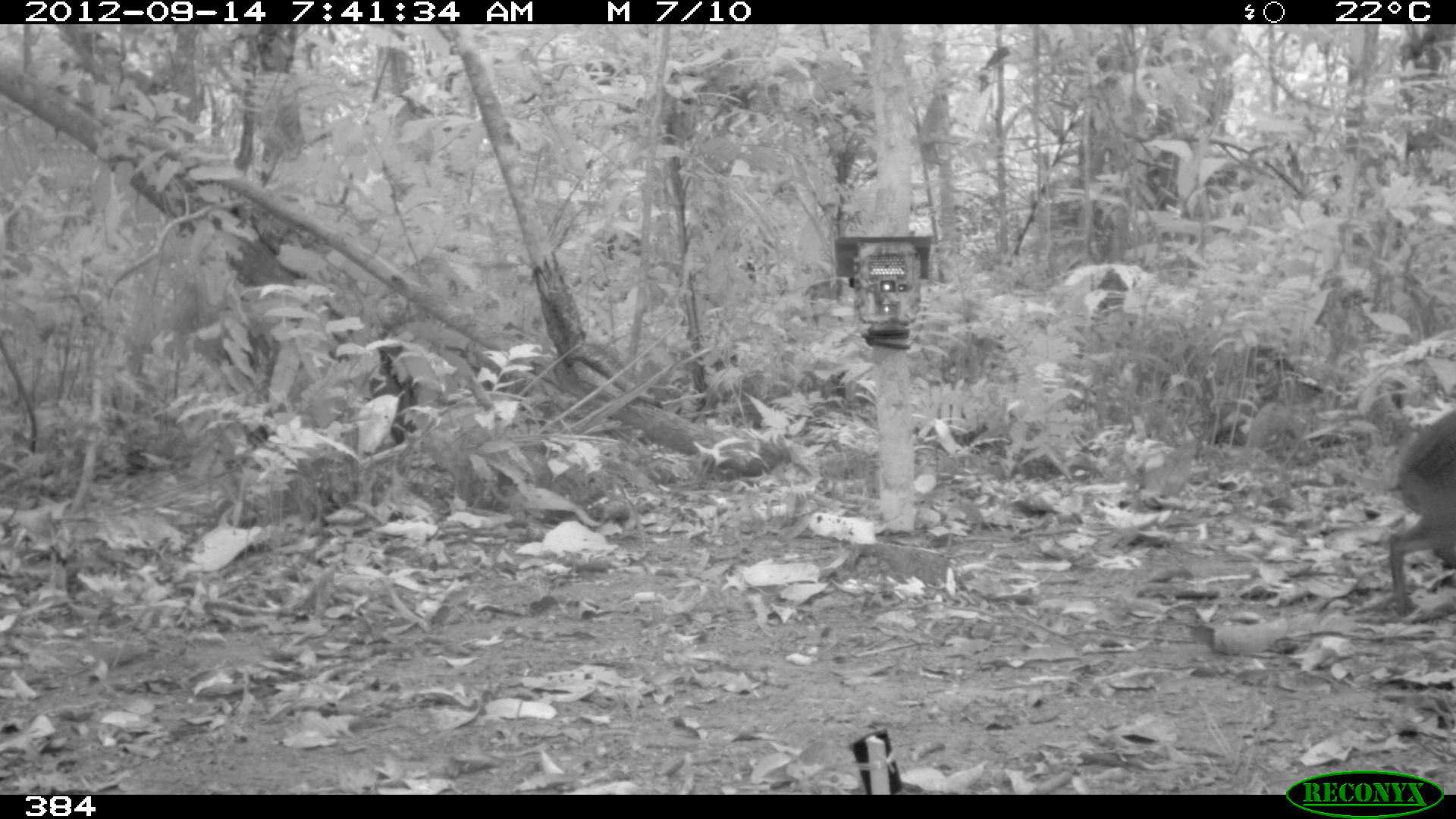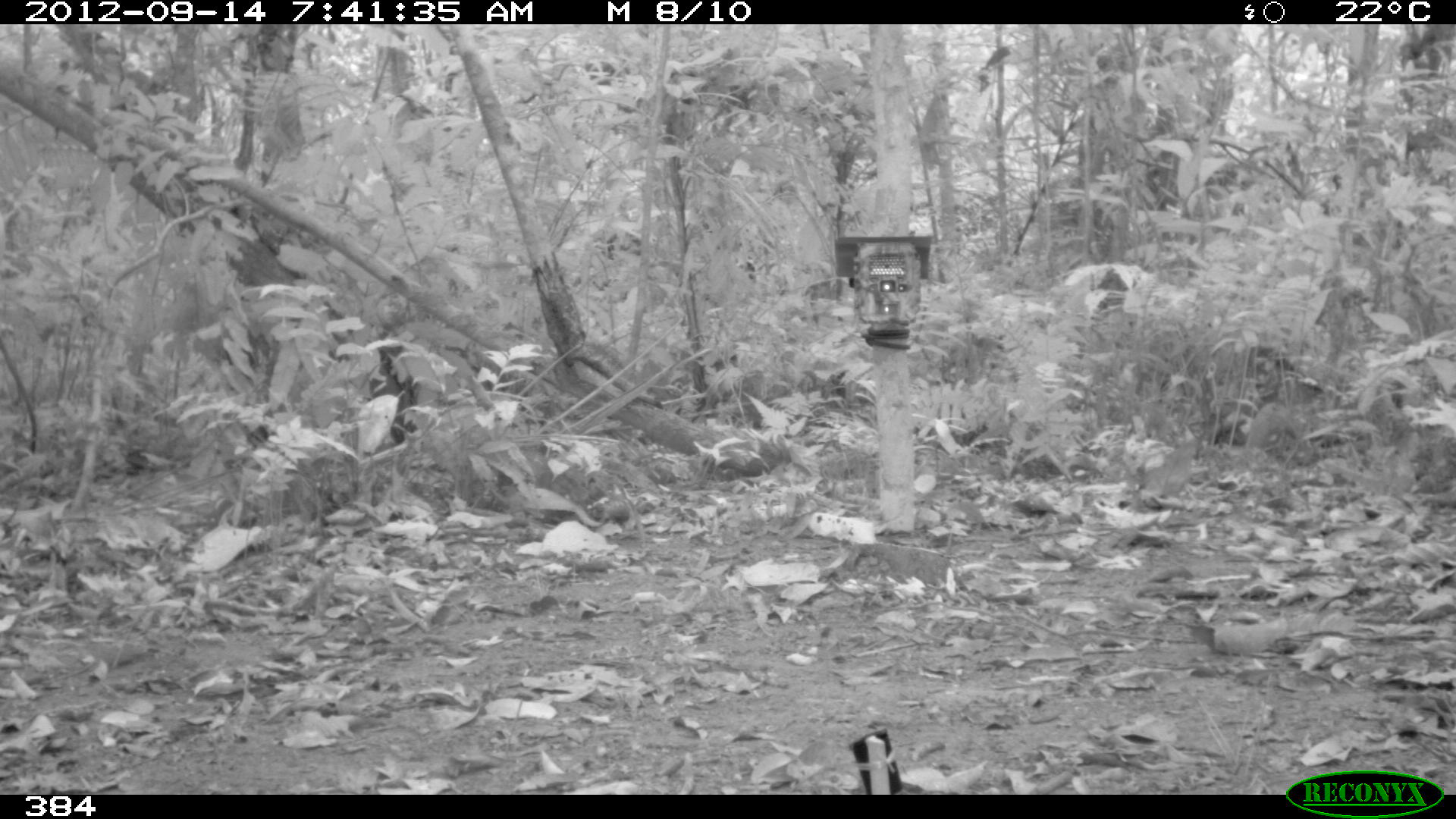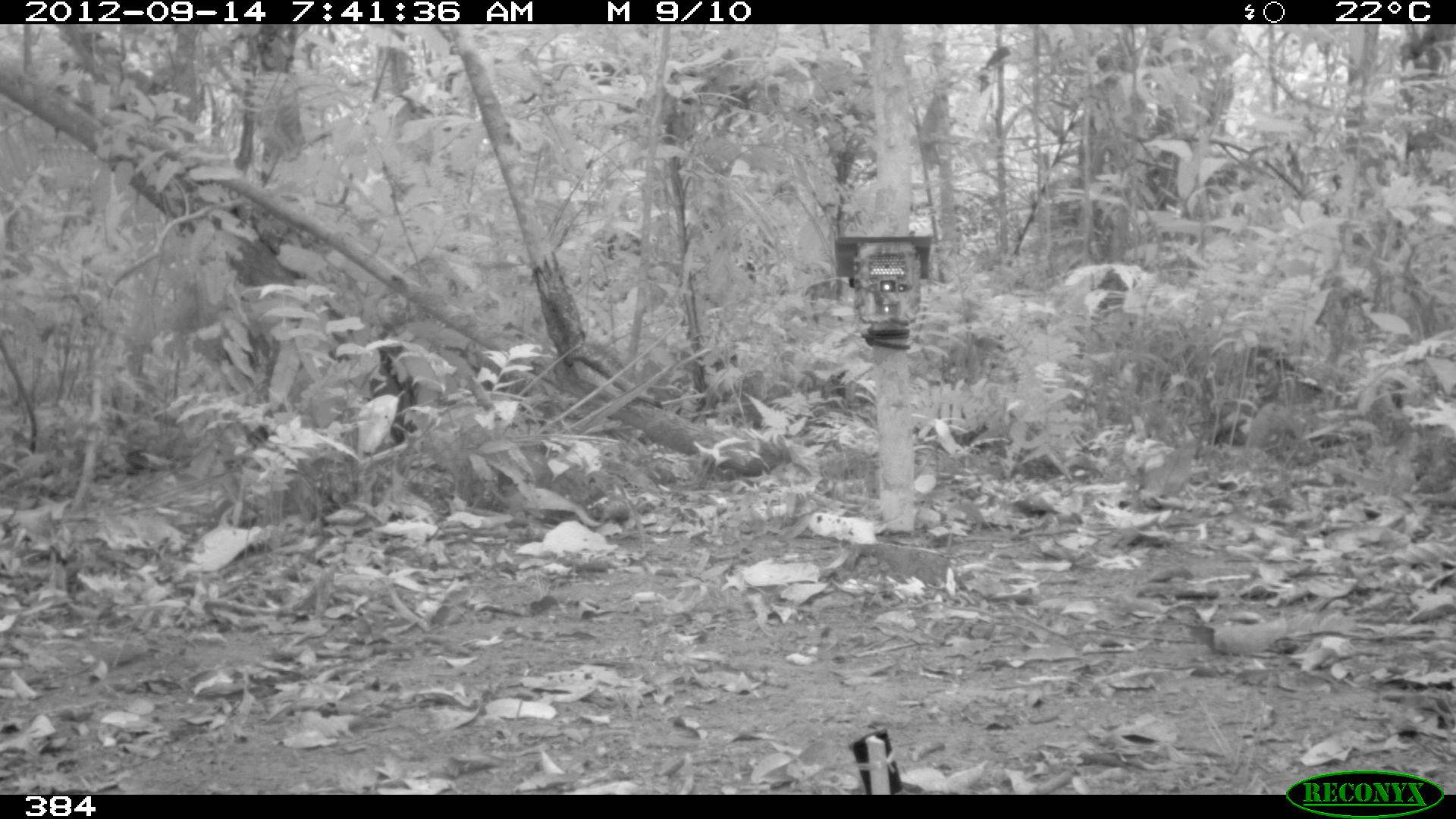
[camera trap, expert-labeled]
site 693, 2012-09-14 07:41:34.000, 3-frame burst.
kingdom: Animalia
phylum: Chordata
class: Mammalia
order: Rodentia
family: Dasyproctidae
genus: Dasyprocta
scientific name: Dasyprocta punctata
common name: central american agouti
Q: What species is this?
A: Dasyprocta punctata (central american agouti).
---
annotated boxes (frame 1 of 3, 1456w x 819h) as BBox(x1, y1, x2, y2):
dasyprocta punctata: BBox(1386, 407, 1456, 615)